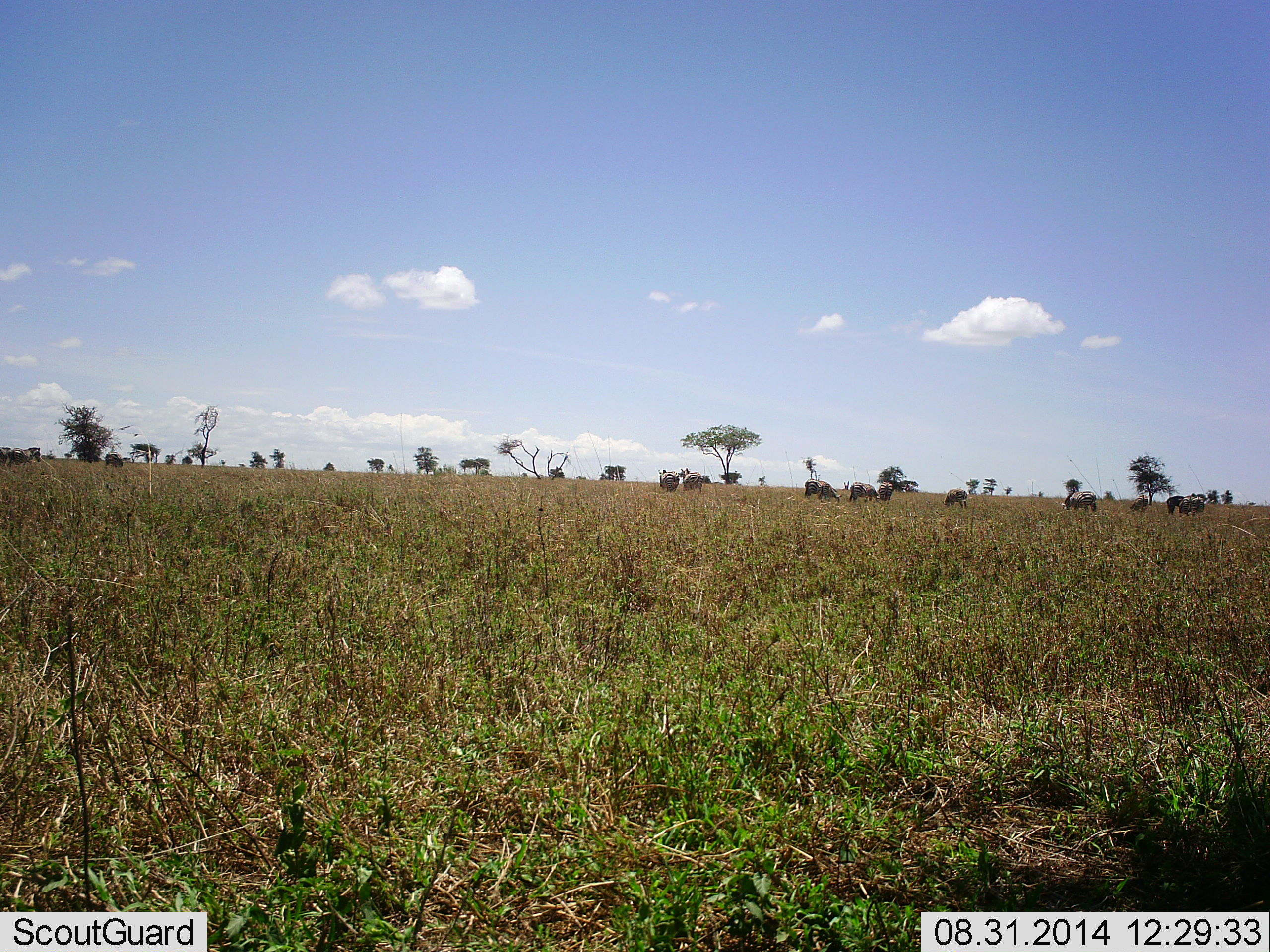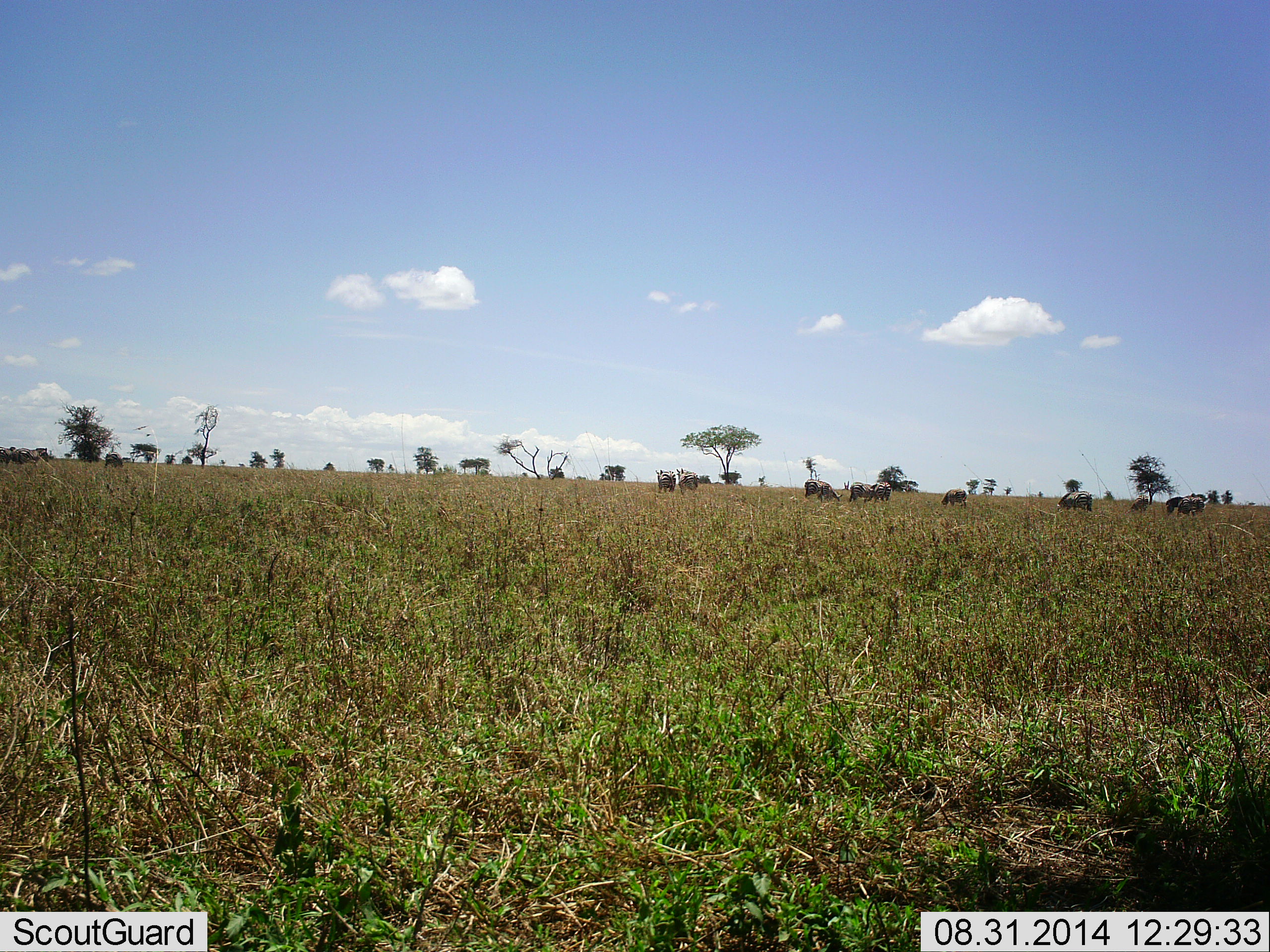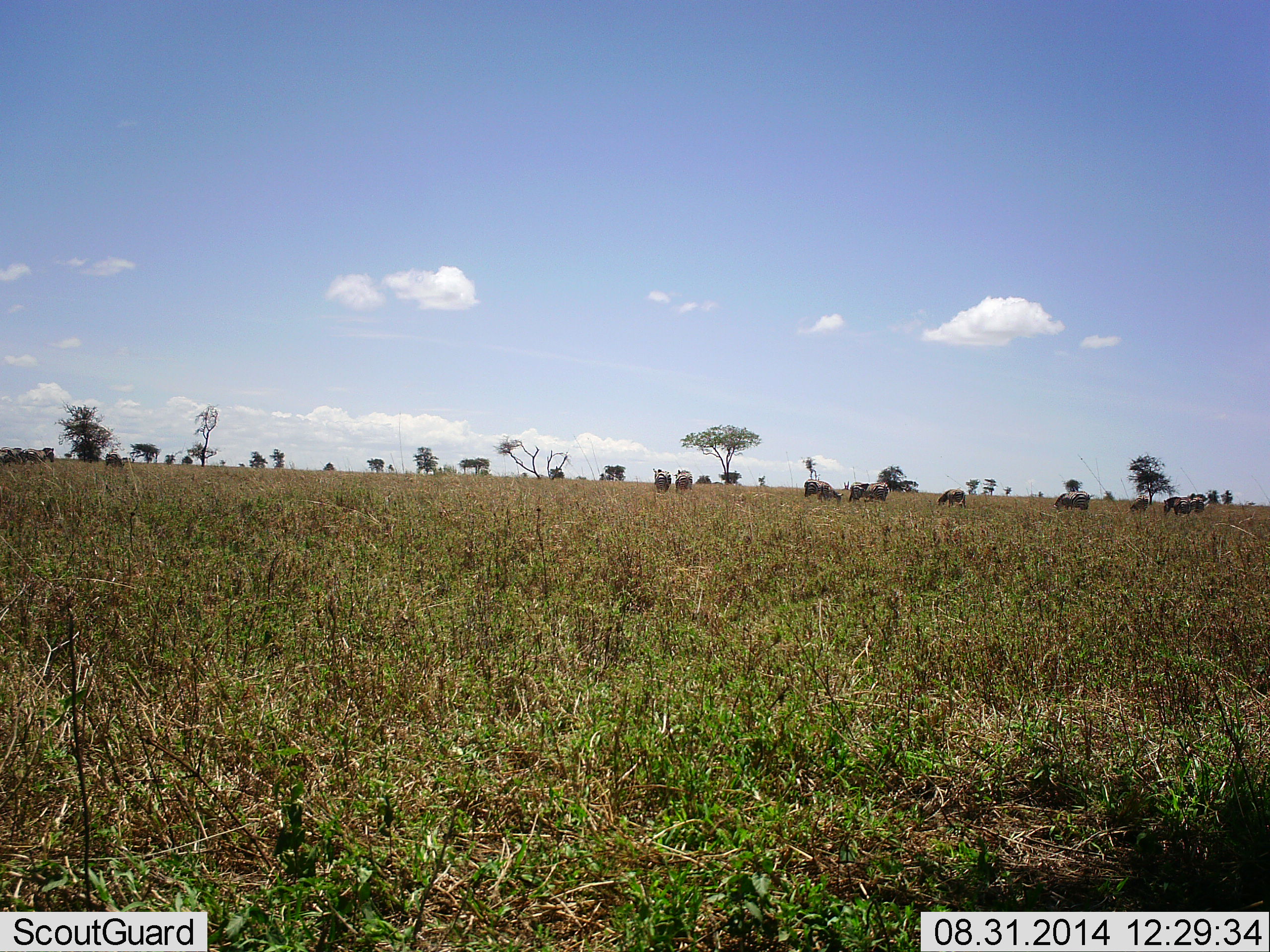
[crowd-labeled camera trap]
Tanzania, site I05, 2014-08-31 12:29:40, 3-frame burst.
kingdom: Animalia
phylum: Chordata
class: Mammalia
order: Artiodactyla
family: Bovidae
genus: Connochaetes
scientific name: Connochaetes taurinus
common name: blue wildebeest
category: wildebeest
Wildebeest (blue wildebeest) (Connochaetes taurinus), count 11-50. Behavior (volunteer vote fractions): standing 50%, resting 0%, moving 38%, interacting 0%. Young present (vote fraction): 0%. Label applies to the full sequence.